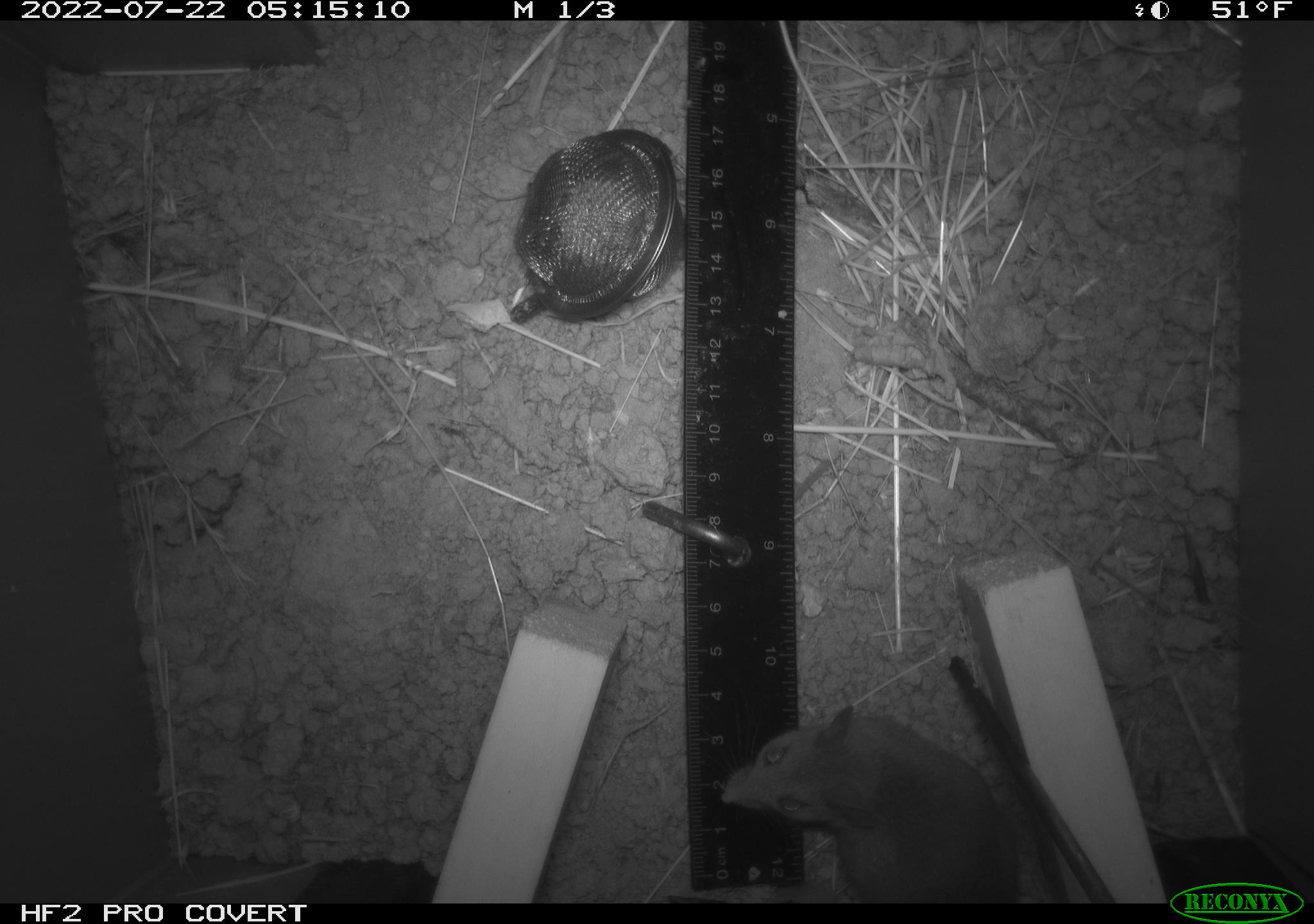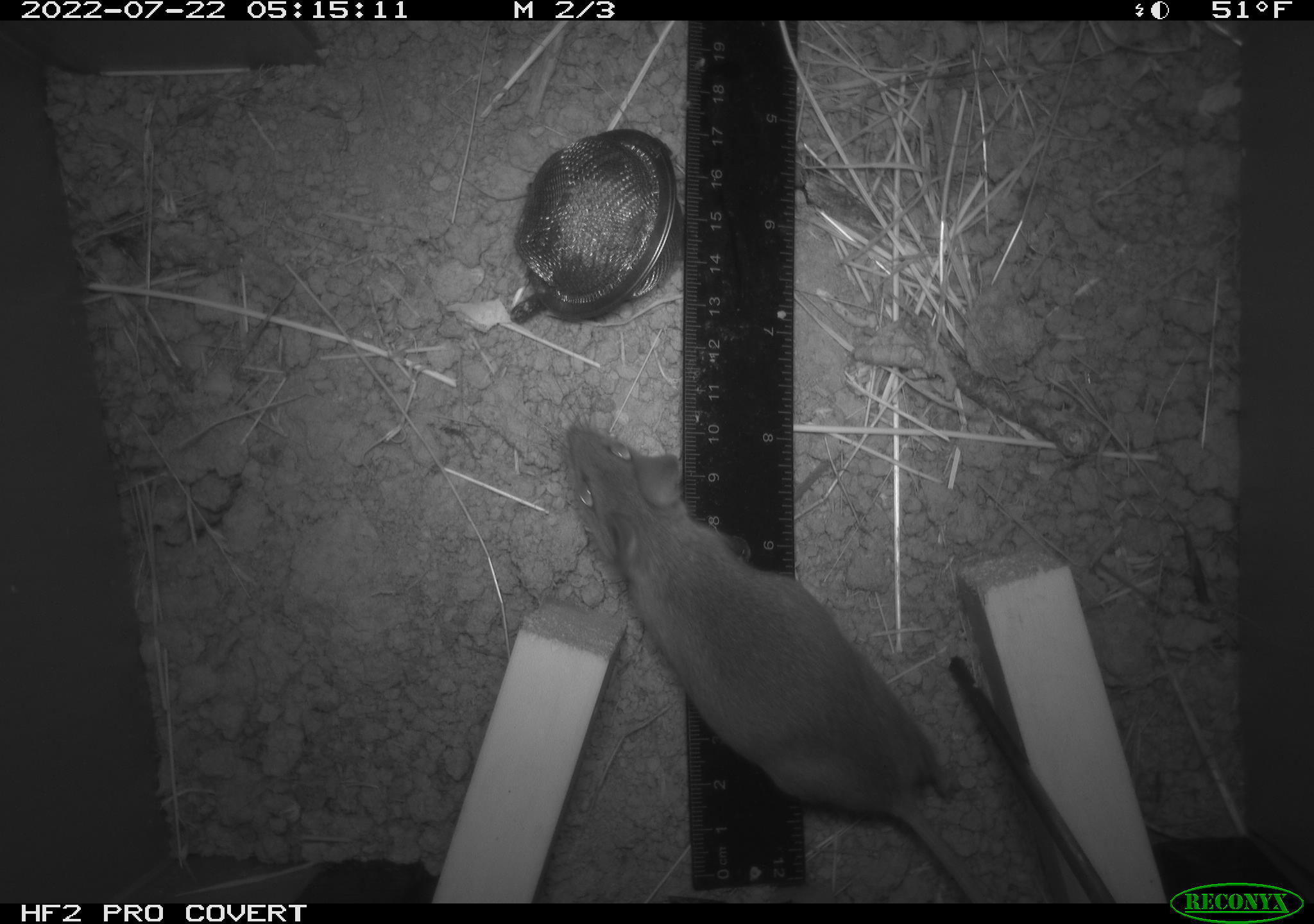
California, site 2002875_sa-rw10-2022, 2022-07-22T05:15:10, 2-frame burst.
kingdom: Animalia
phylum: Chordata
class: Mammalia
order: Rodentia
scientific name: Rodentia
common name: mouse species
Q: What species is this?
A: Mouse species (Rodentia).